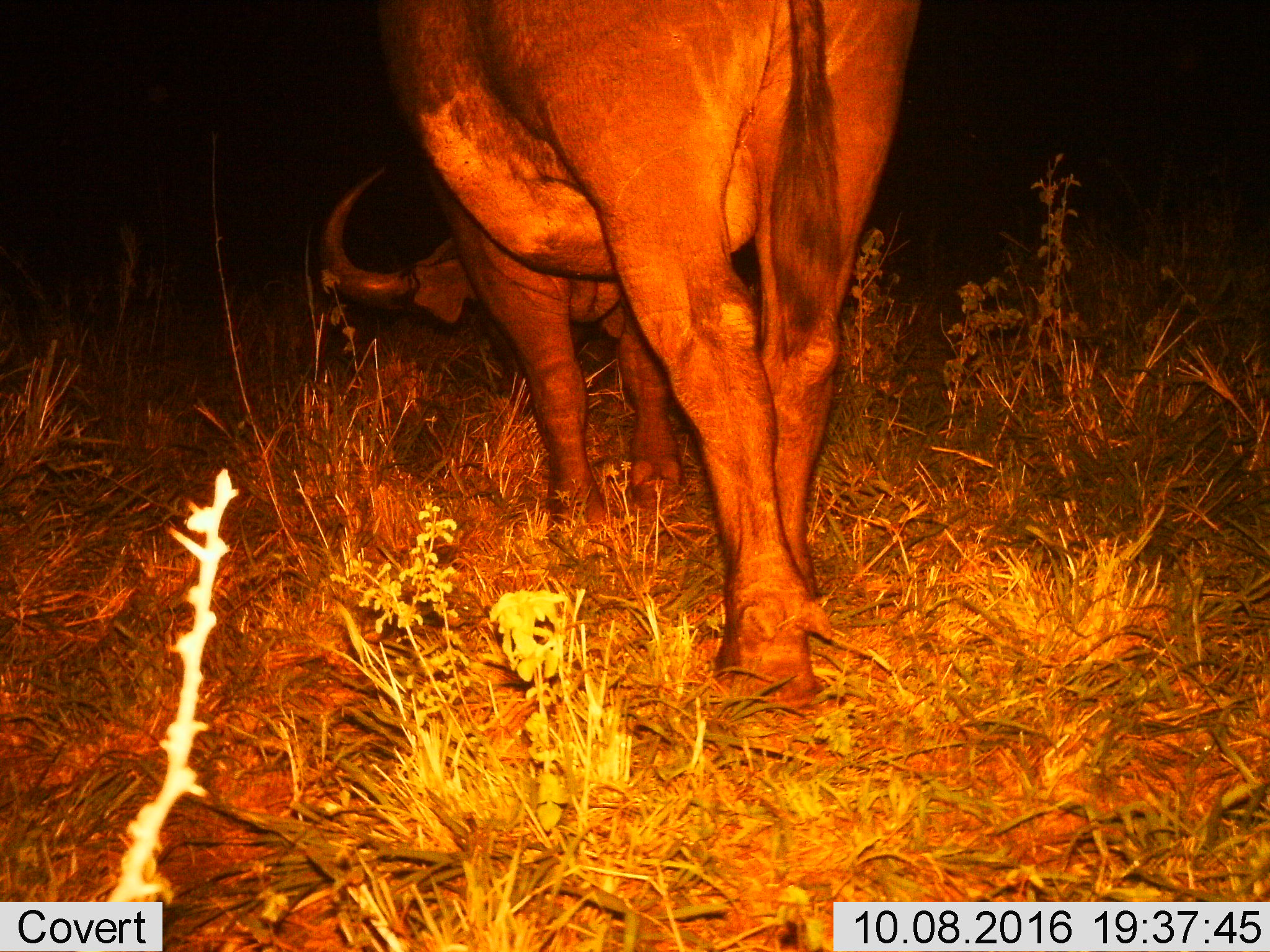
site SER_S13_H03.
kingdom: Animalia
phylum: Chordata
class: Mammalia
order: Artiodactyla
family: Bovidae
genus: Syncerus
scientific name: Syncerus caffer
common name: african buffalo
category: buffalo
Buffalo (african buffalo) (Syncerus caffer), count 1. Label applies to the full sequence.